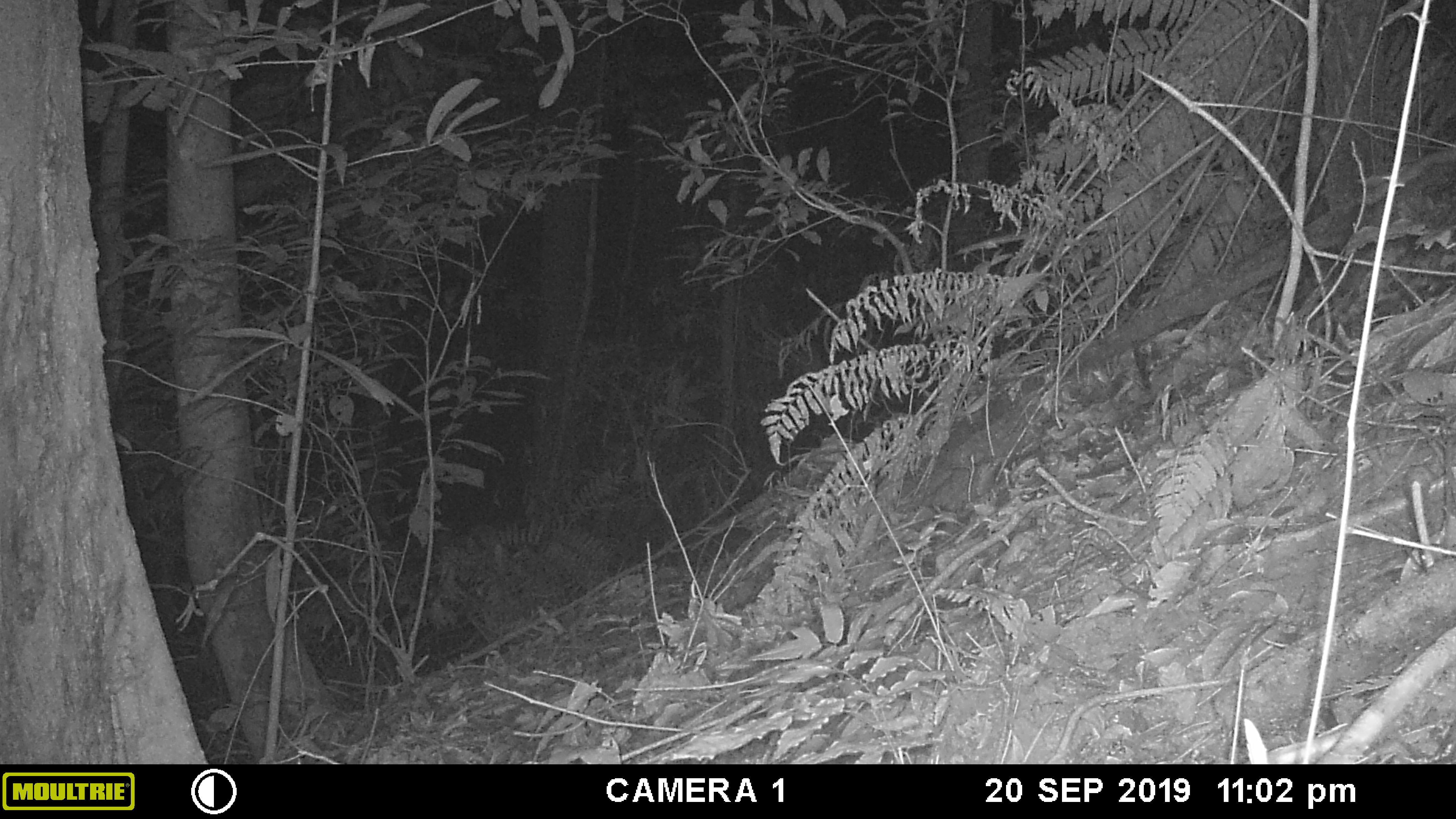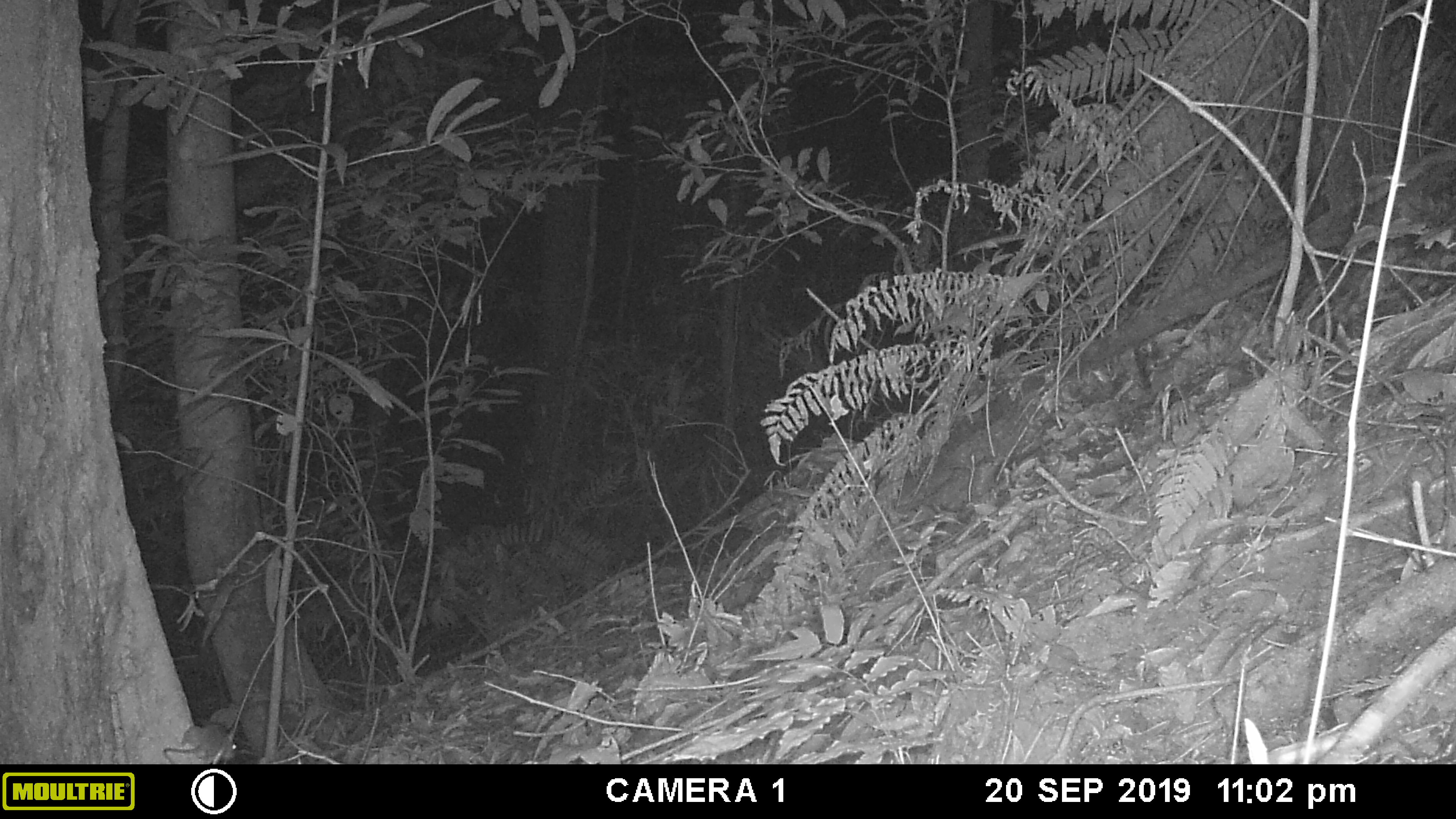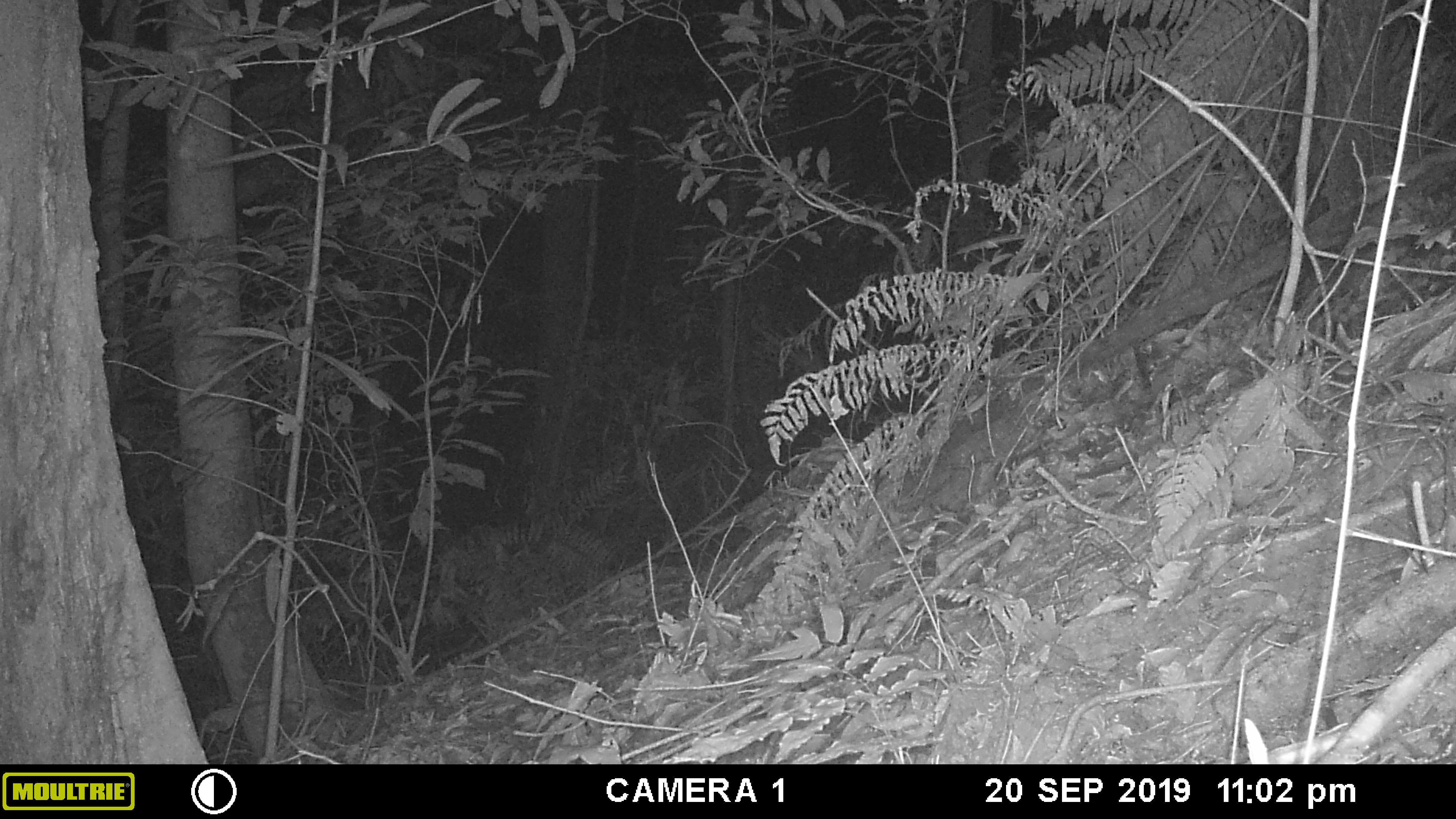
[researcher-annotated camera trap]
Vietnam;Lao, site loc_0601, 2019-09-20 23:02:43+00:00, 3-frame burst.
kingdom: Animalia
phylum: Chordata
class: Mammalia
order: Rodentia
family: Muridae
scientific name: Muridae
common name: old-world mice and rats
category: unidentified murid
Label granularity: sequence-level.